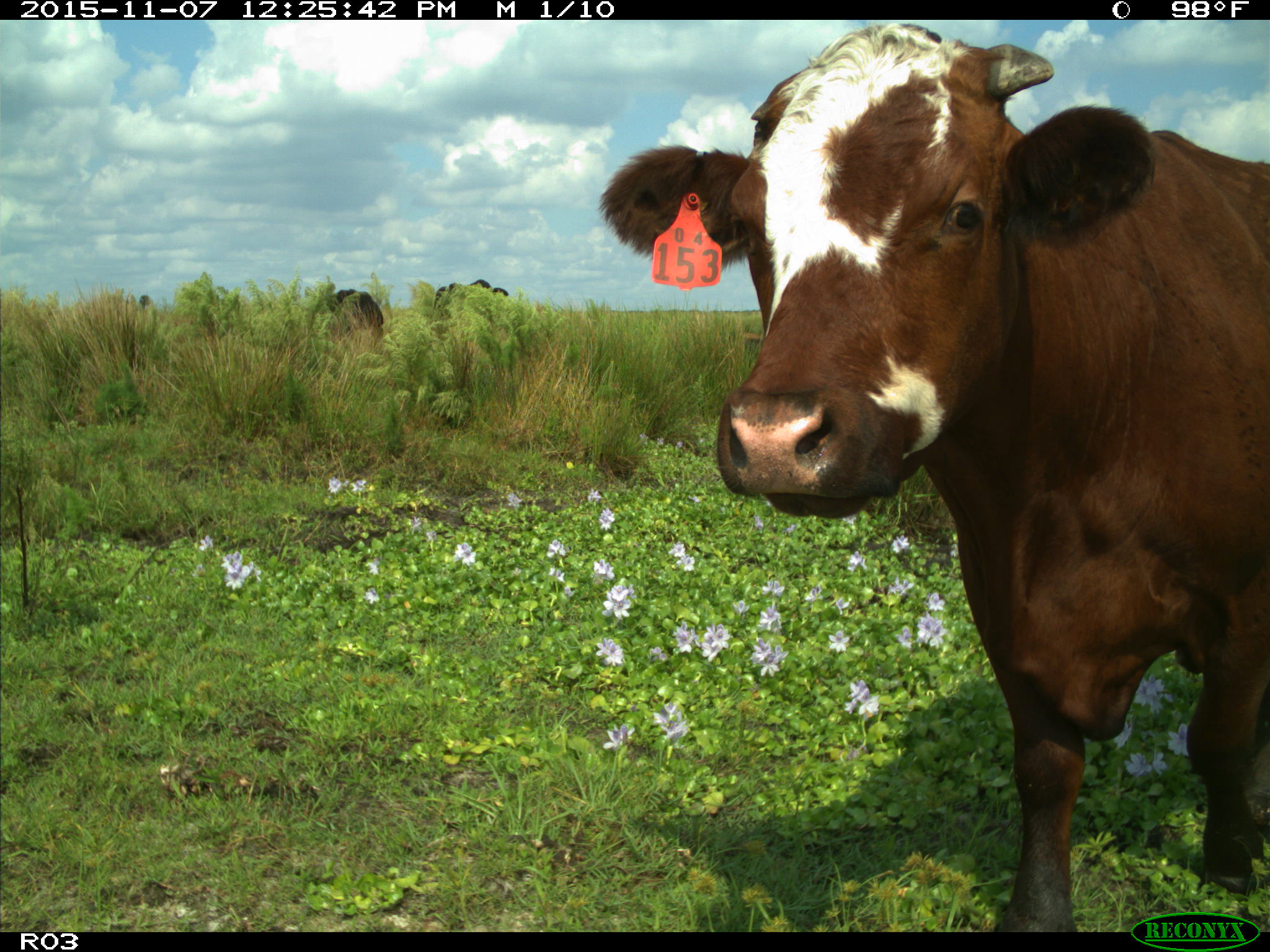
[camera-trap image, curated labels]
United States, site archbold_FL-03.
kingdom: Animalia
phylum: Chordata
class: Mammalia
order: Artiodactyla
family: Bovidae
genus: Bos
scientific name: Bos taurus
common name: domestic cow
Bos taurus (domestic cow).